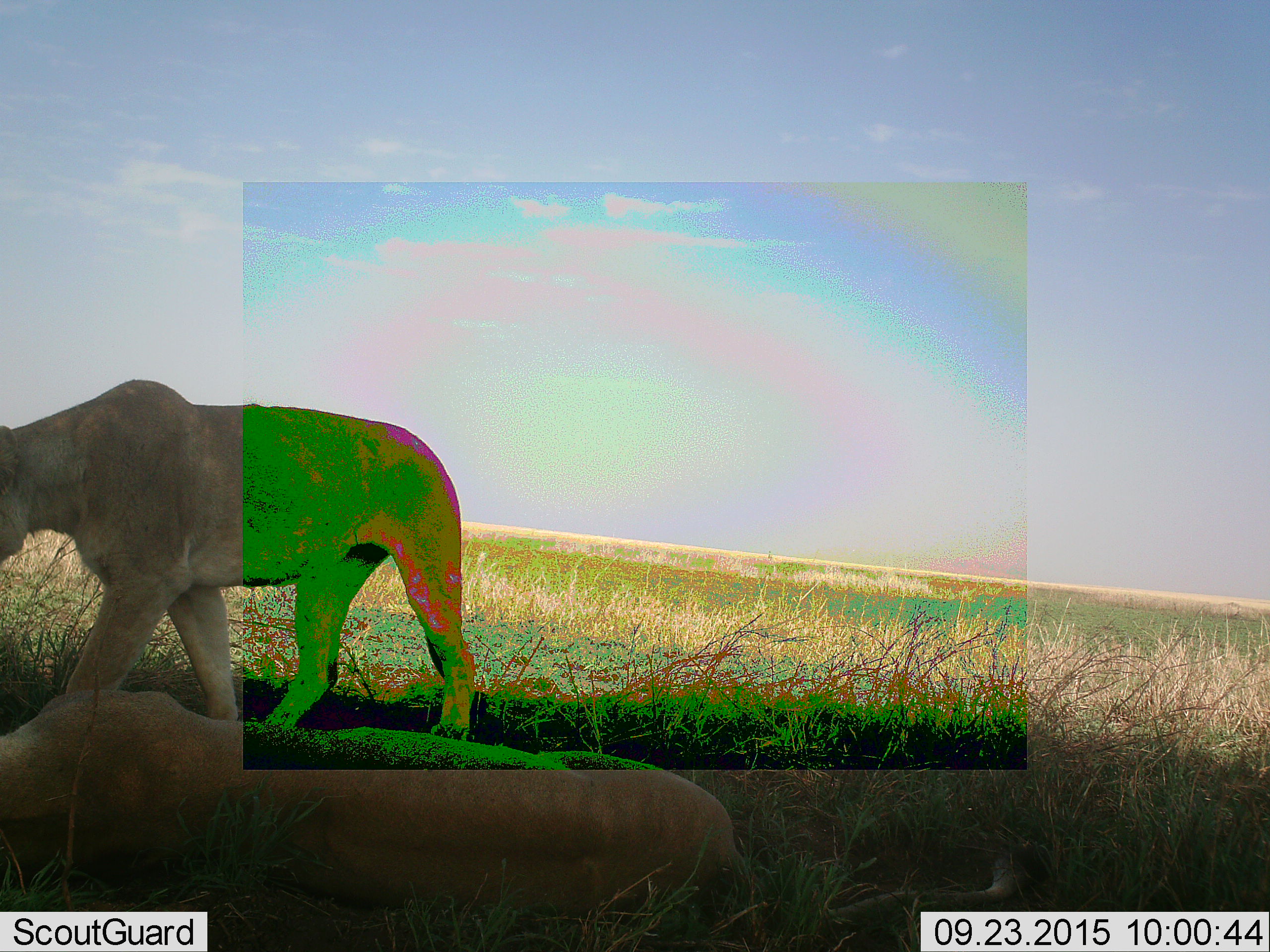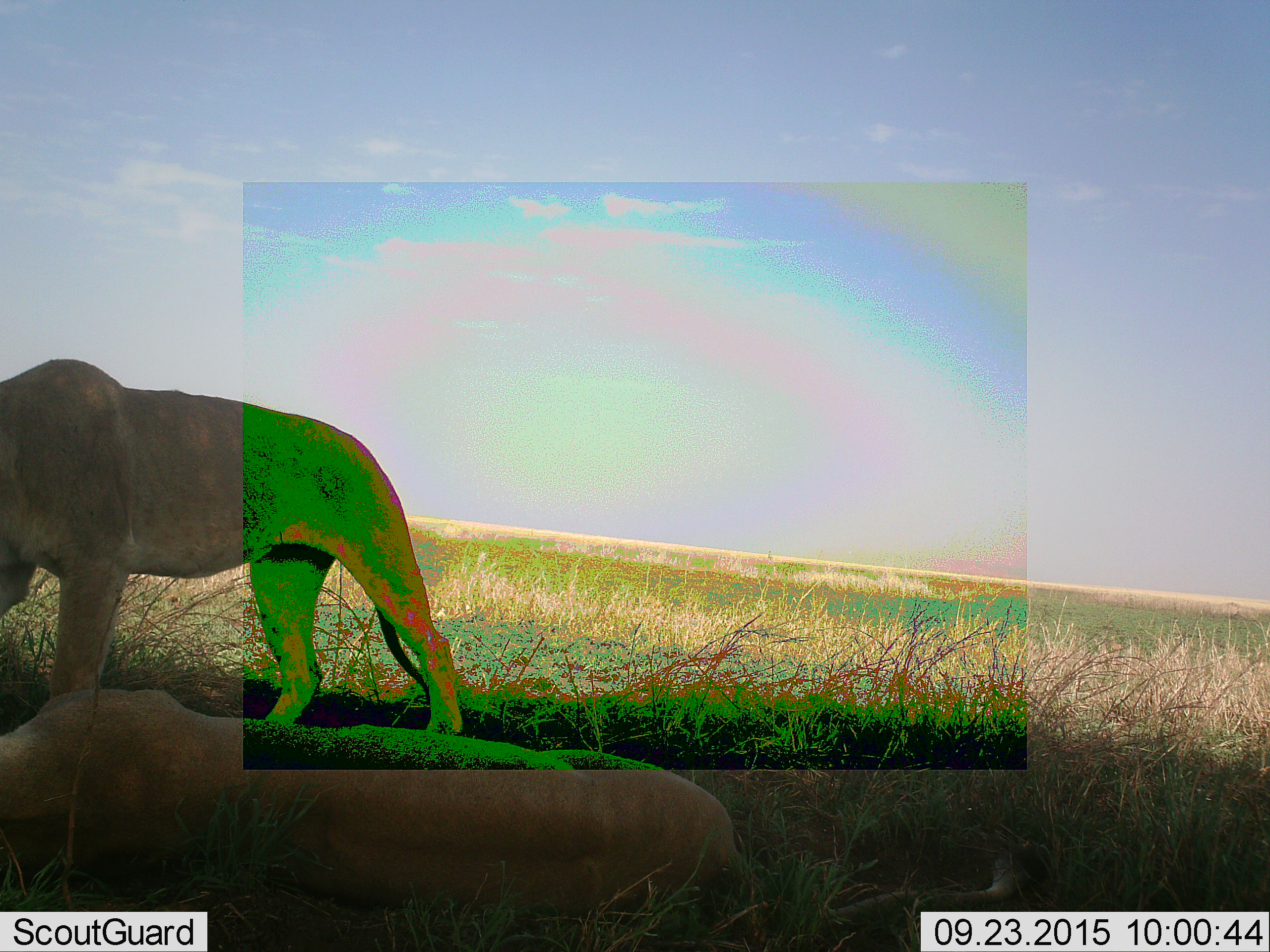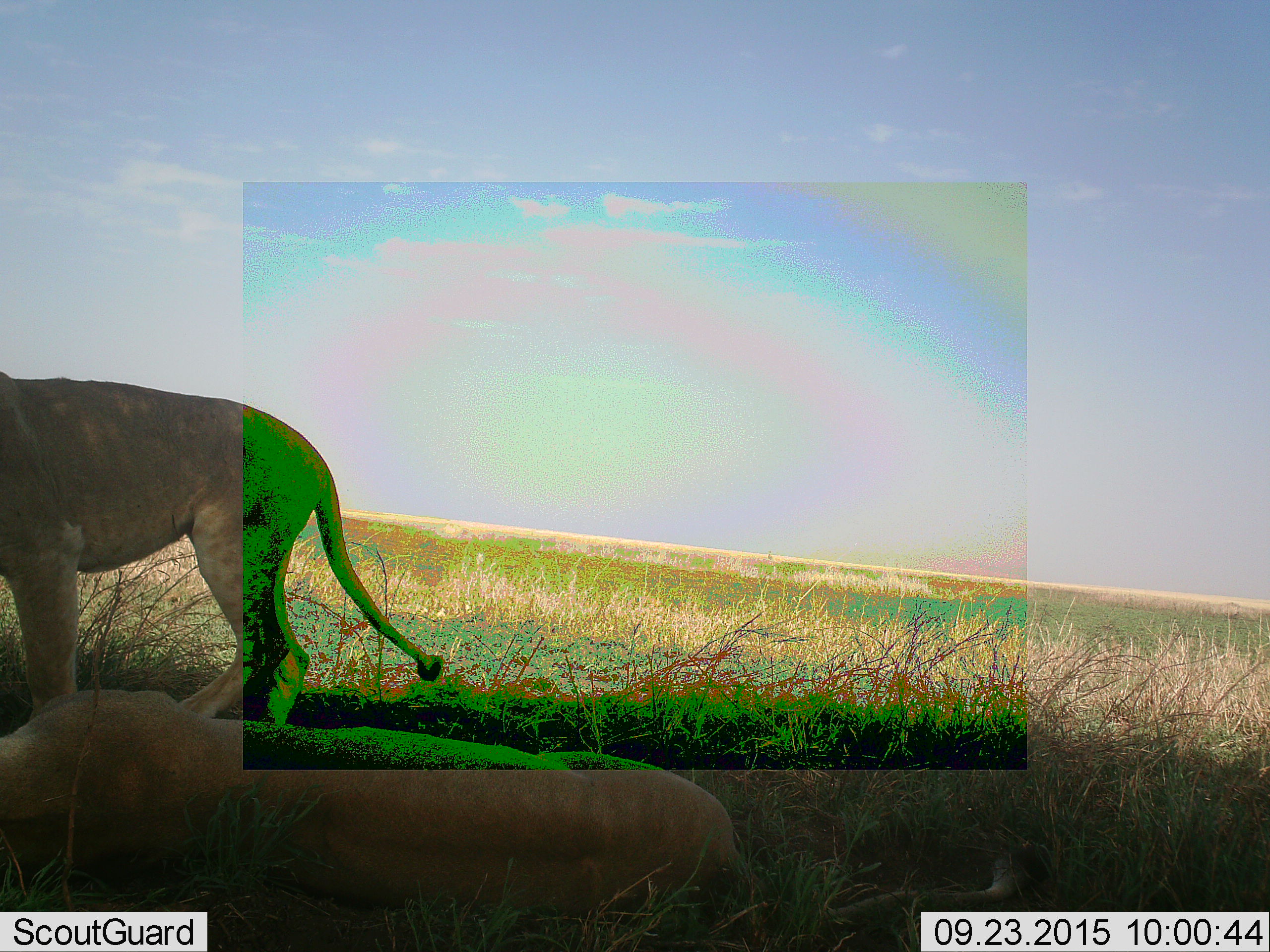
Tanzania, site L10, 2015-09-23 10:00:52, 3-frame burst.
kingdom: Animalia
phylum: Chordata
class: Mammalia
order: Carnivora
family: Felidae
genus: Panthera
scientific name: Panthera leo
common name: lion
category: lionfemale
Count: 2.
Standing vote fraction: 44%.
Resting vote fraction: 78%.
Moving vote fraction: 78%.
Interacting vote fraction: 0%.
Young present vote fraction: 0%.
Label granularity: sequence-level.